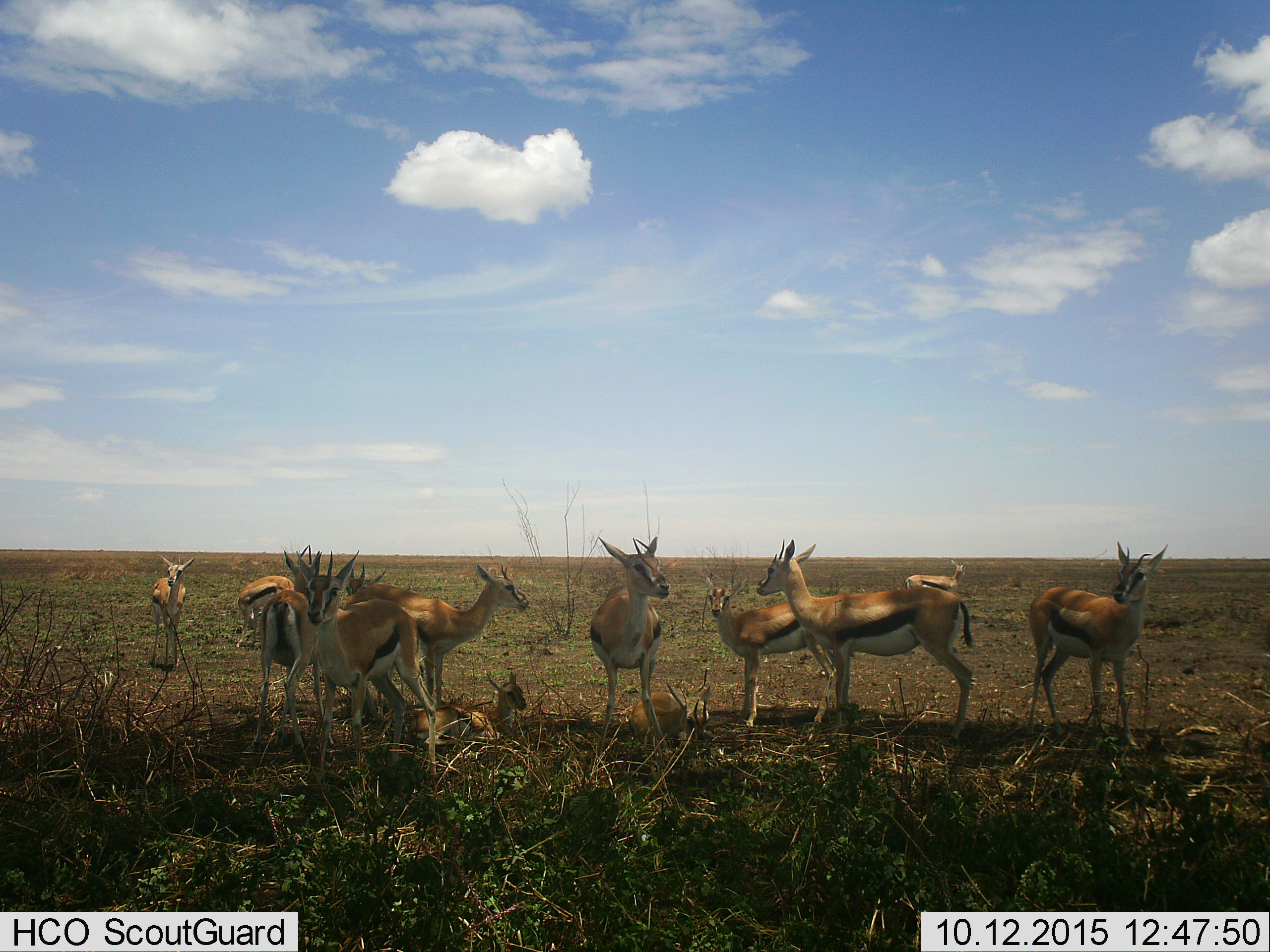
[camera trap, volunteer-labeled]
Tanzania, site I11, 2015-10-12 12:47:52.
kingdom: Animalia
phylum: Chordata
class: Mammalia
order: Artiodactyla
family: Bovidae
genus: Eudorcas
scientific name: Eudorcas thomsonii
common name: thomson's gazelle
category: gazellethomsons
Gazellethomsons (thomson's gazelle) (Eudorcas thomsonii), count 11-50. Behavior (volunteer vote fractions): standing 100%, resting 75%, moving 12%, interacting 0%. Young present (vote fraction): 75%. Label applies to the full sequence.